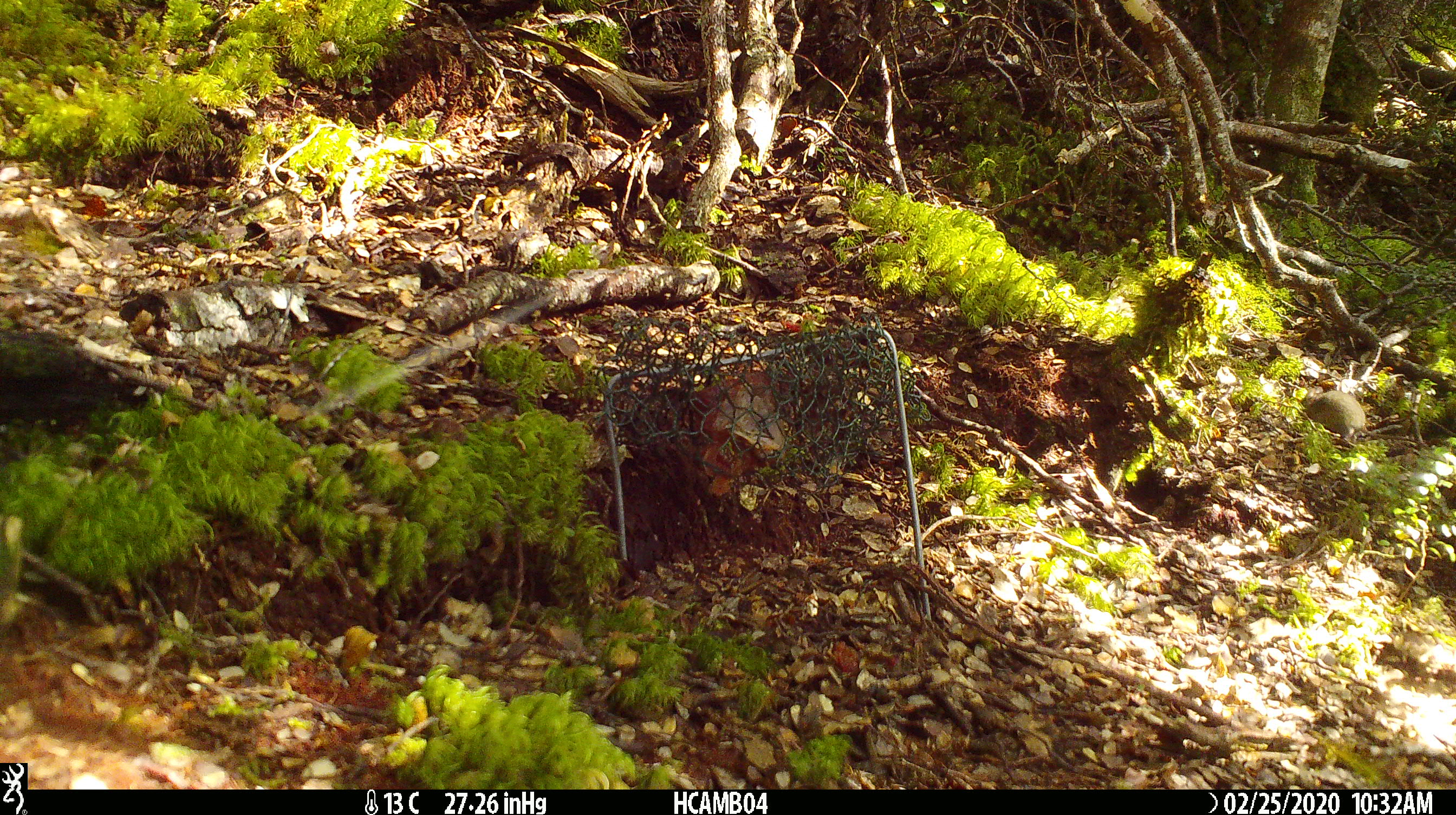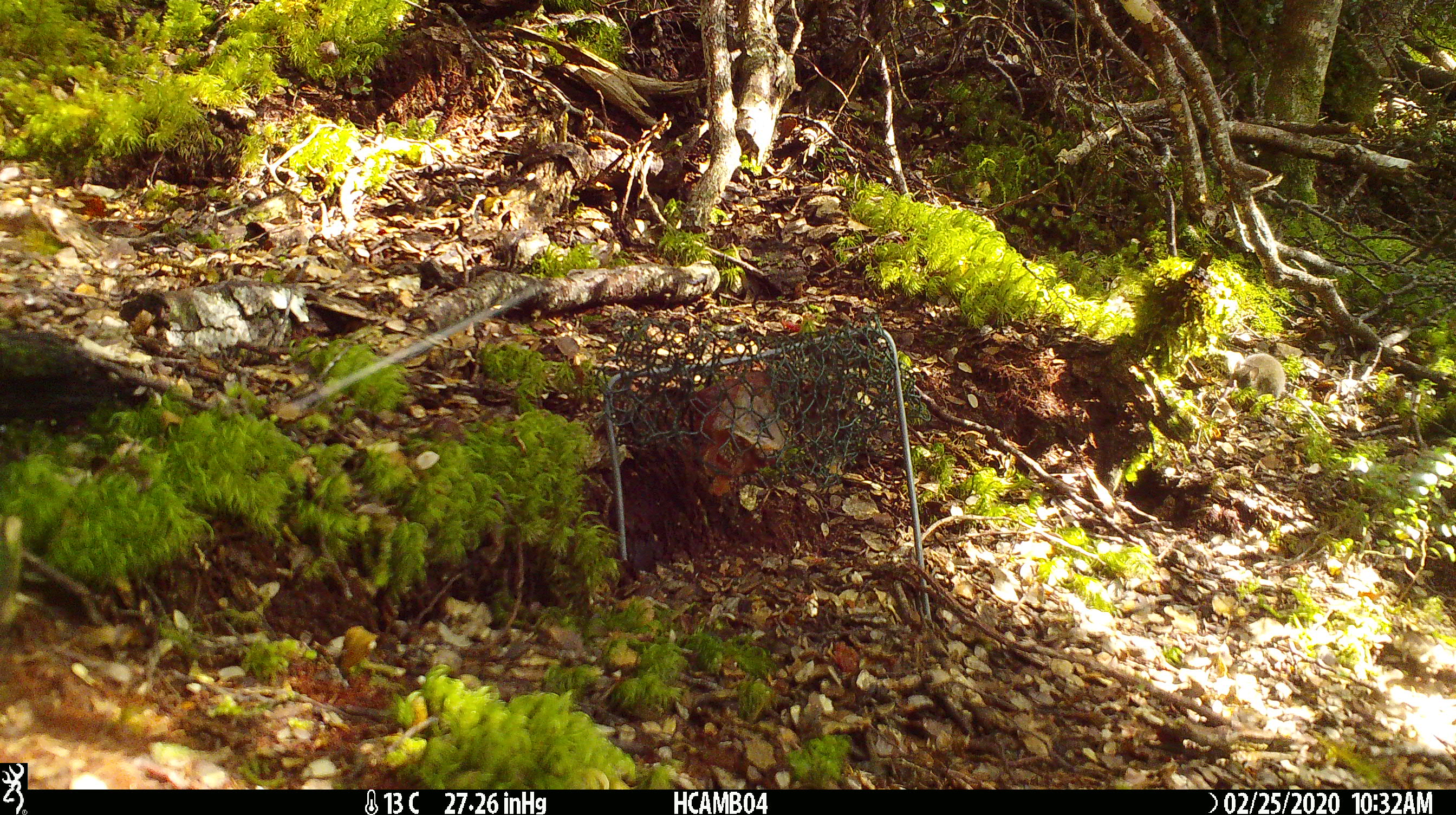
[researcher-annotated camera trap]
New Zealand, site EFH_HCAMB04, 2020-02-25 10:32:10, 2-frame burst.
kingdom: Animalia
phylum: Chordata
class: Mammalia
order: Rodentia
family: Muridae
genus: Mus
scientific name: Mus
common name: mouse